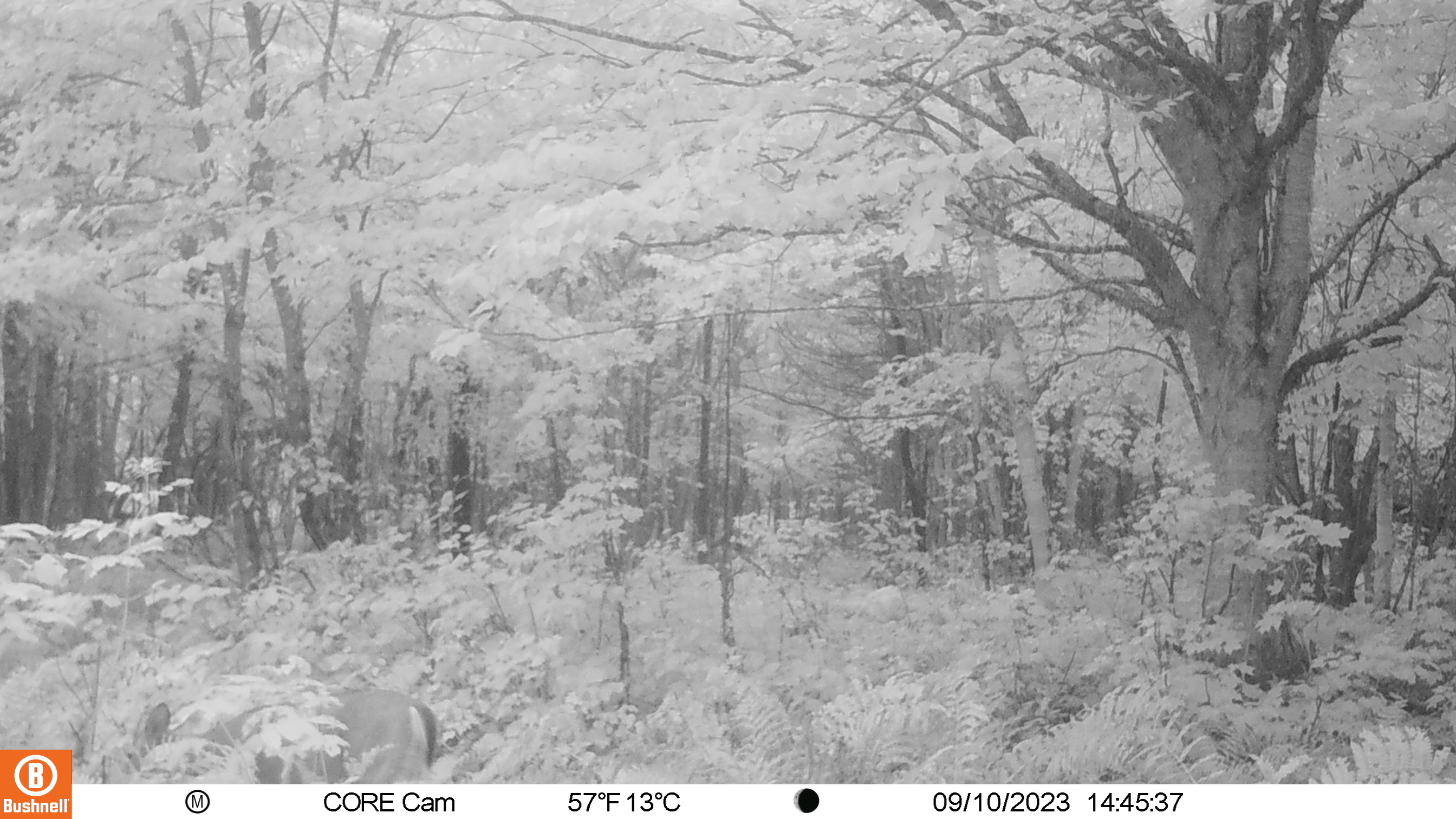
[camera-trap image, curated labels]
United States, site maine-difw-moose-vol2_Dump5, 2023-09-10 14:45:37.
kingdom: Animalia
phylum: Chordata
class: Mammalia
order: Artiodactyla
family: Cervidae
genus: Odocoileus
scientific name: Odocoileus virginianus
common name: white-tailed deer